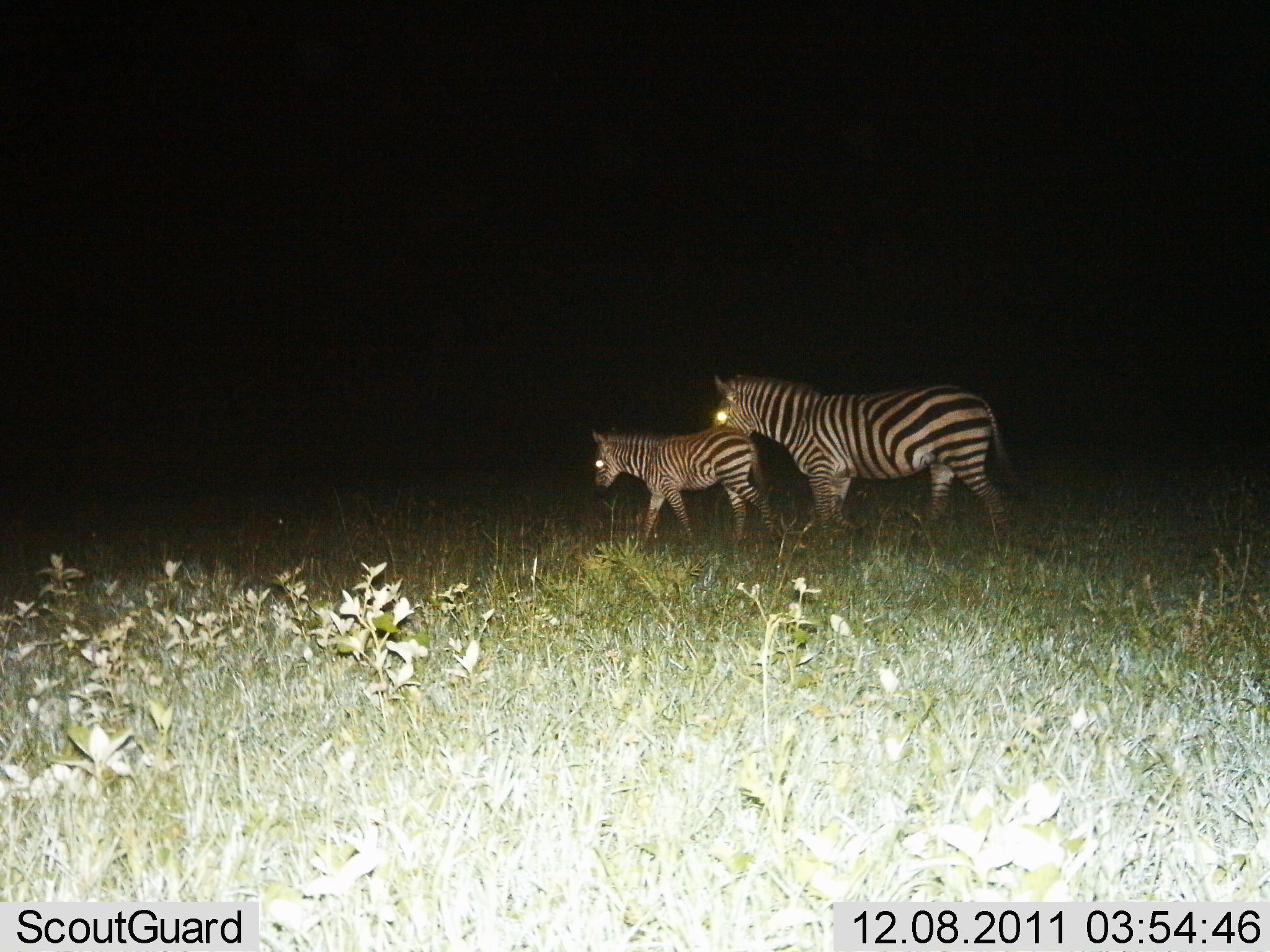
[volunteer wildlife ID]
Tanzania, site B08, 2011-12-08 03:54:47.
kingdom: Animalia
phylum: Chordata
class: Mammalia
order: Perissodactyla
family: Equidae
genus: Equus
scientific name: Equus quagga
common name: plains zebra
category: zebra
Zebra (plains zebra) (Equus quagga), count 2. Behavior (volunteer vote fractions): standing 36%, resting 0%, moving 86%, interacting 0%. Young present (vote fraction): 93%. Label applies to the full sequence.